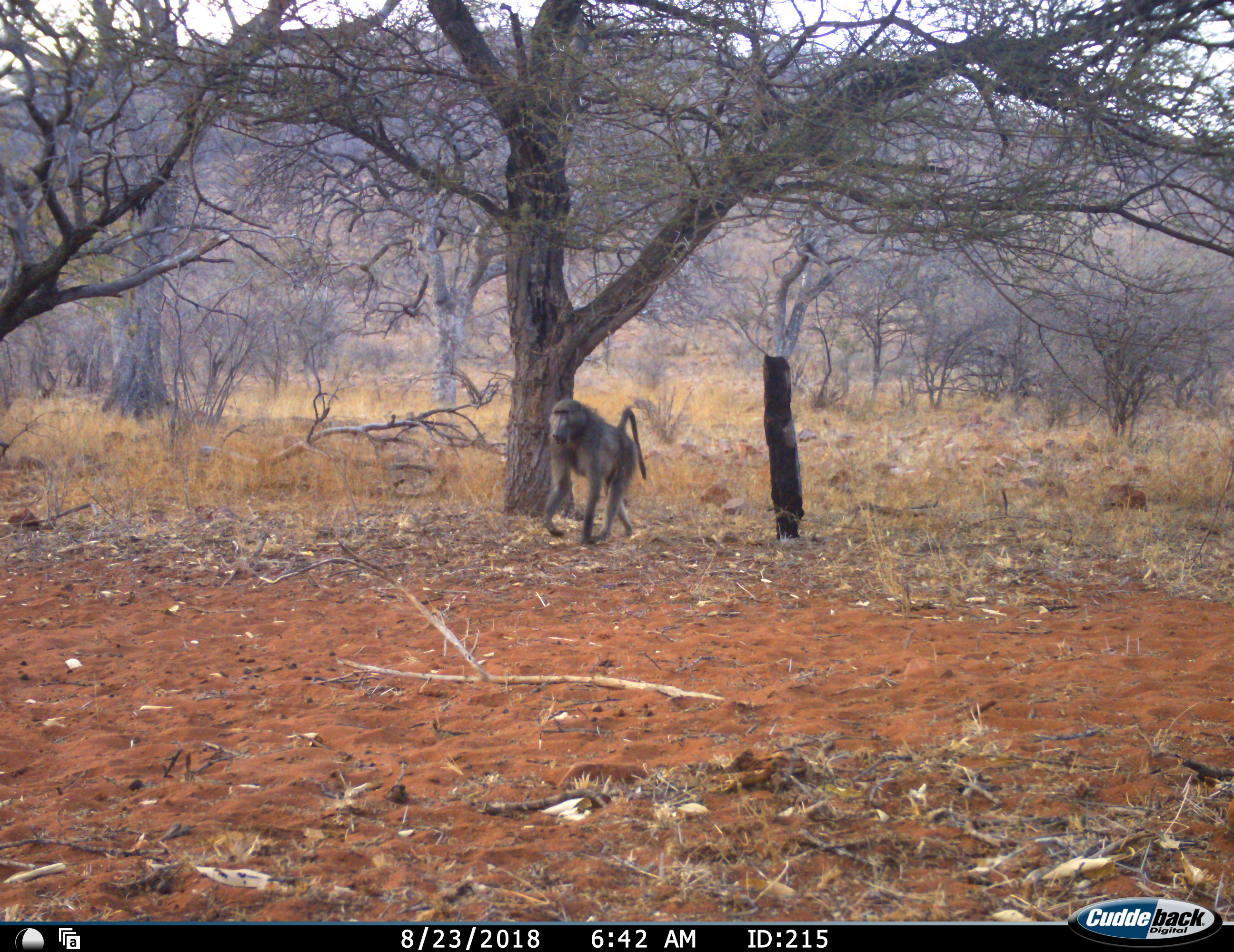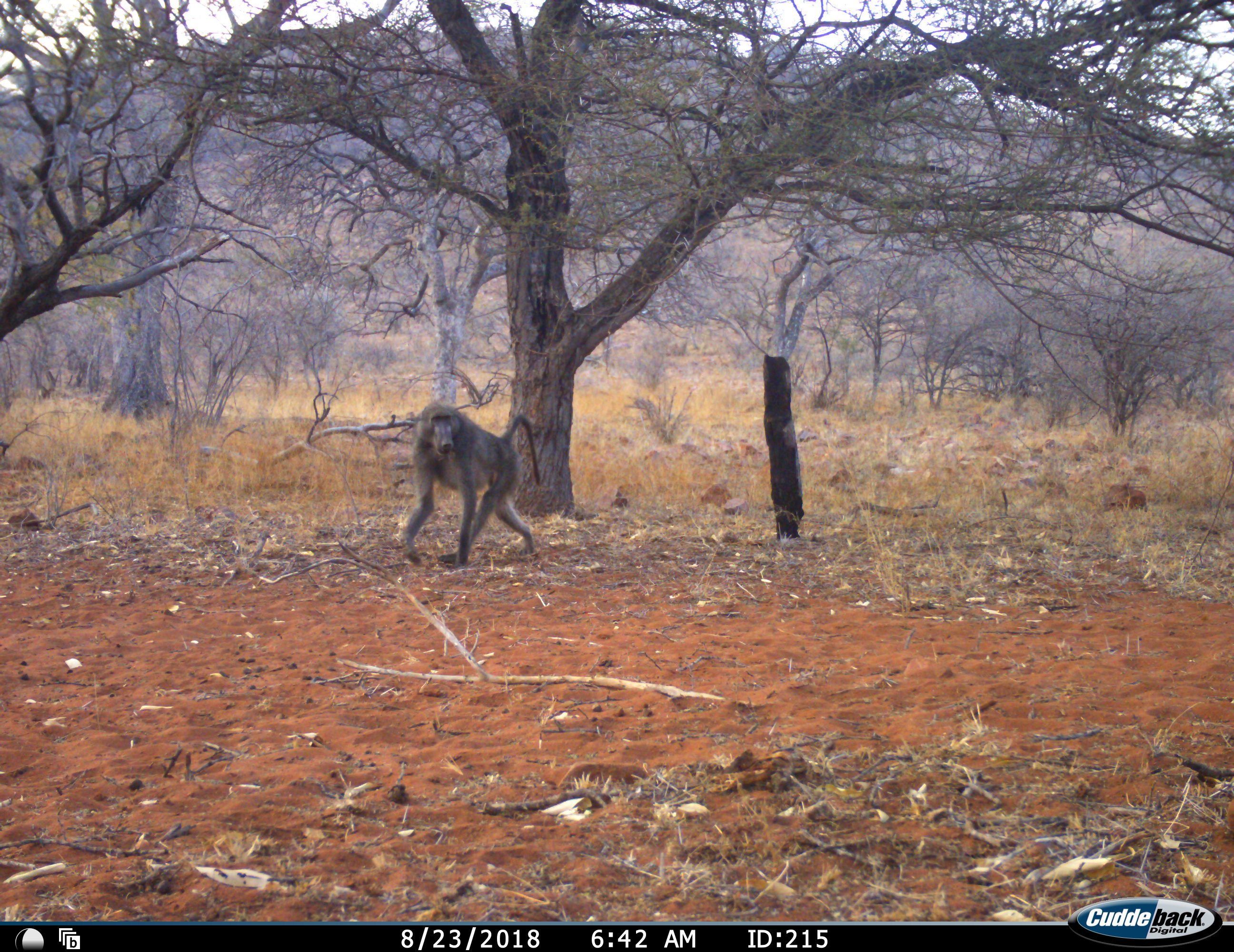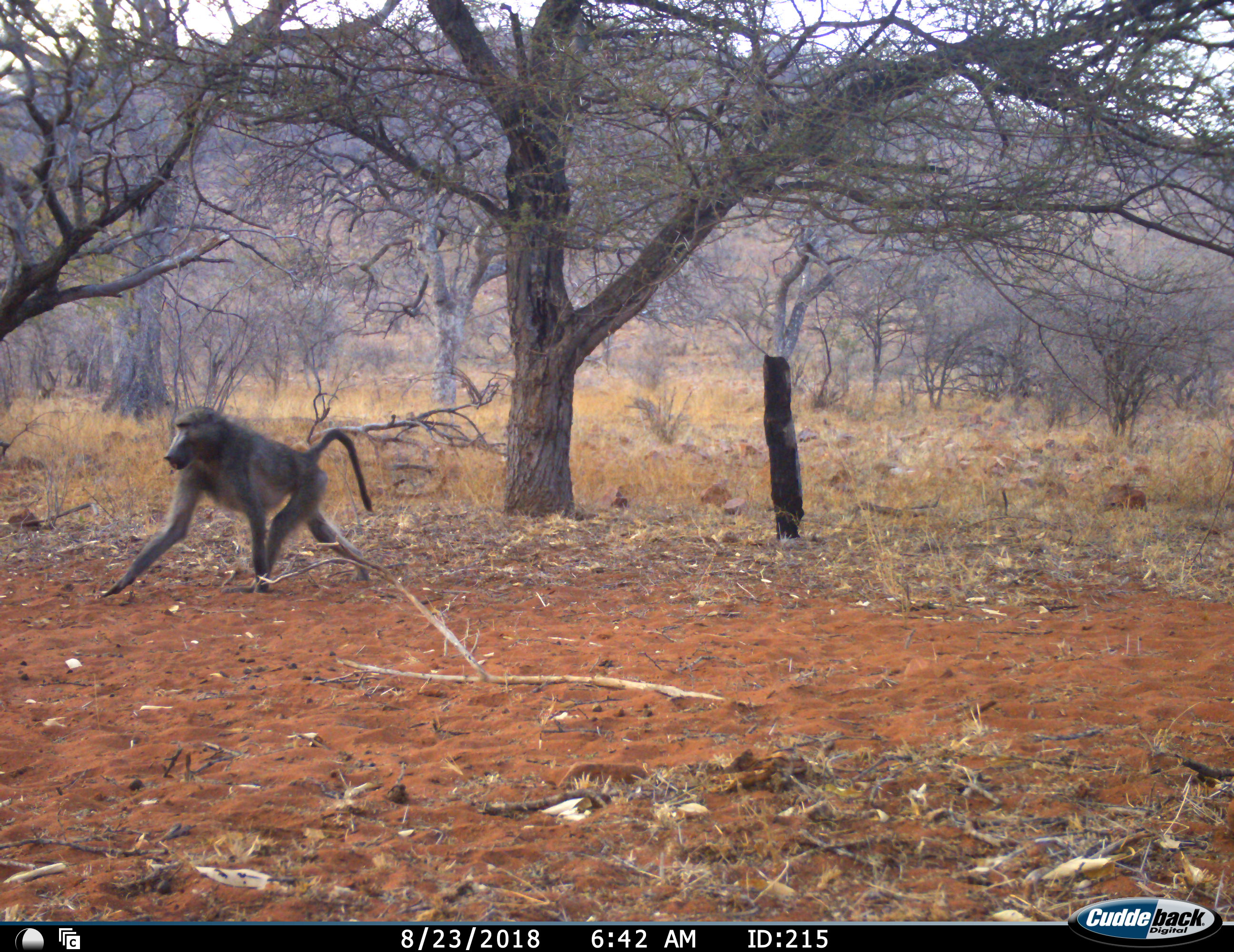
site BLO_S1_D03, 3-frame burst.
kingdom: Animalia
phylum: Chordata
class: Mammalia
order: Primates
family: Cercopithecidae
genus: Papio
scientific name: Papio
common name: baboon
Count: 1.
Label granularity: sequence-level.